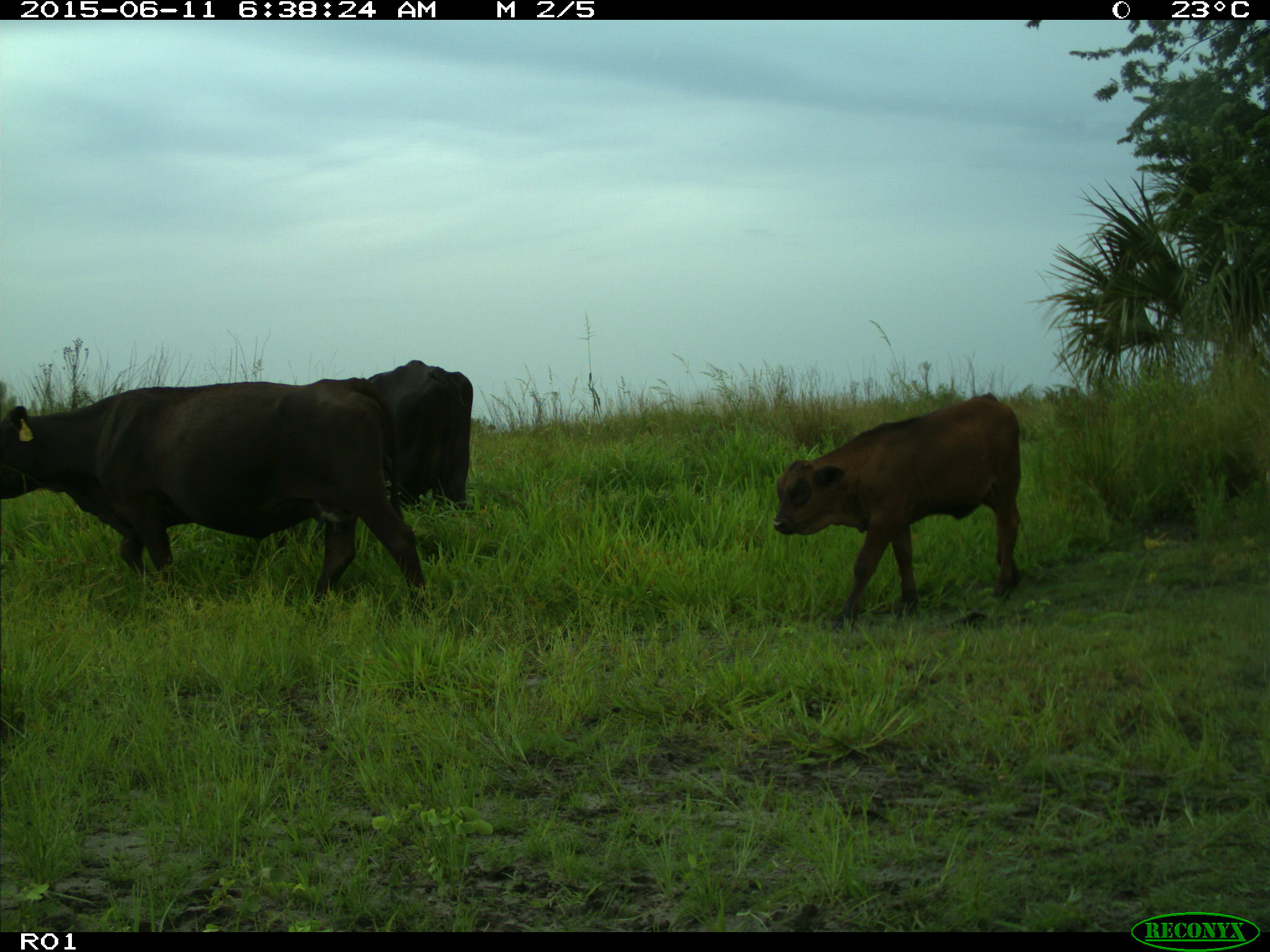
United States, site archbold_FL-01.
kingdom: Animalia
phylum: Chordata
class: Mammalia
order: Artiodactyla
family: Bovidae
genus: Bos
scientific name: Bos taurus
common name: domestic cow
Bos taurus (domestic cow).